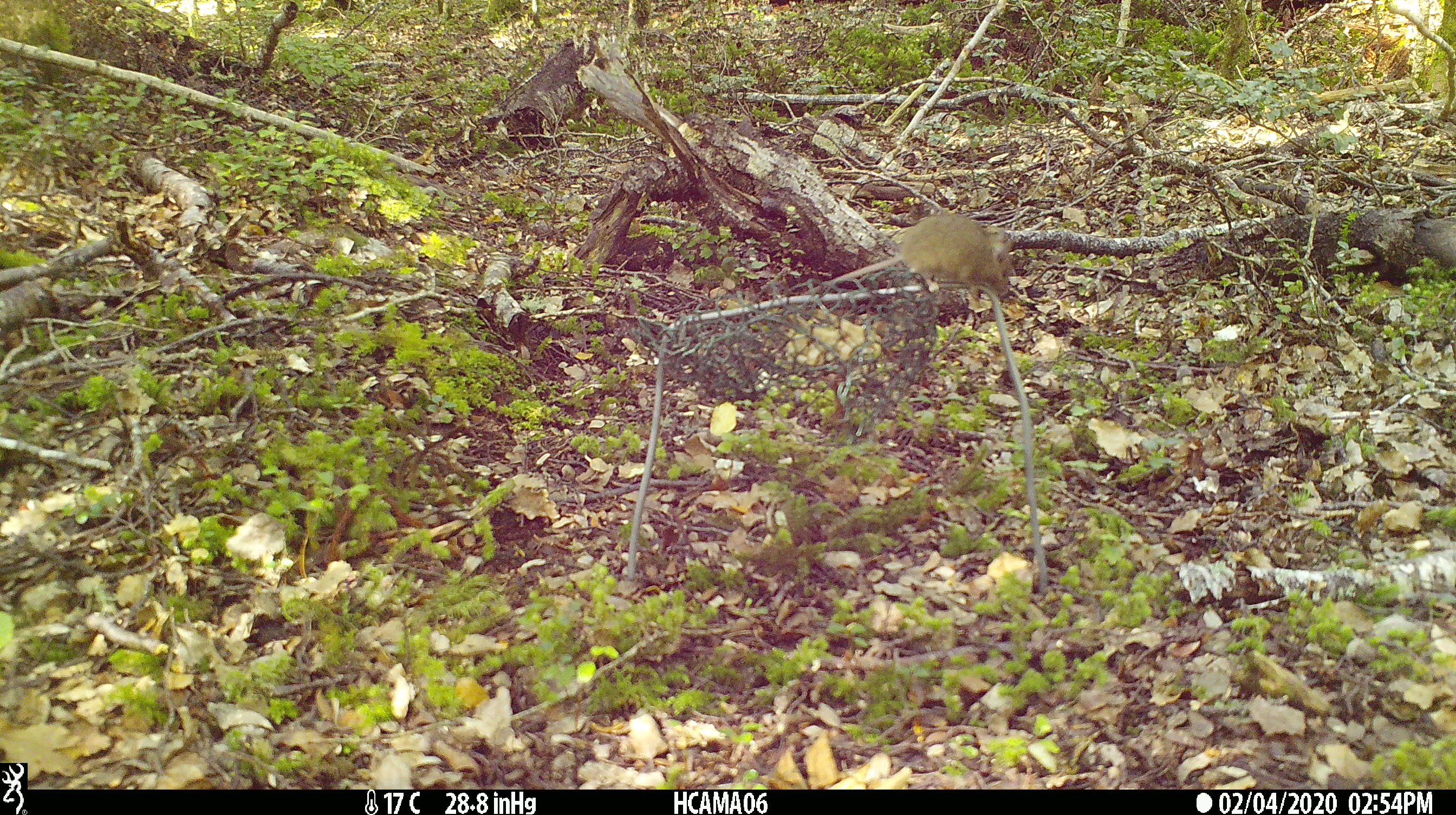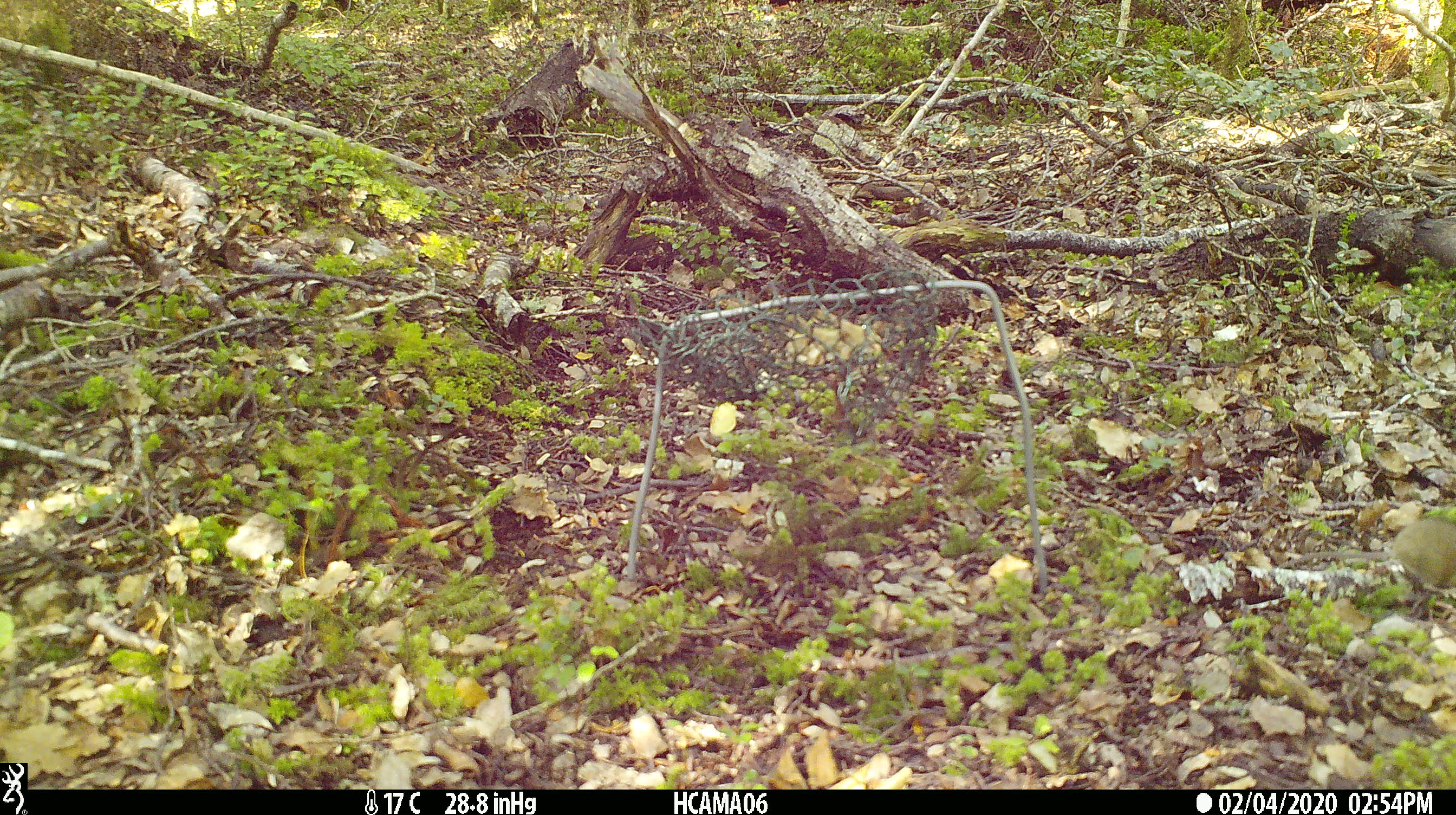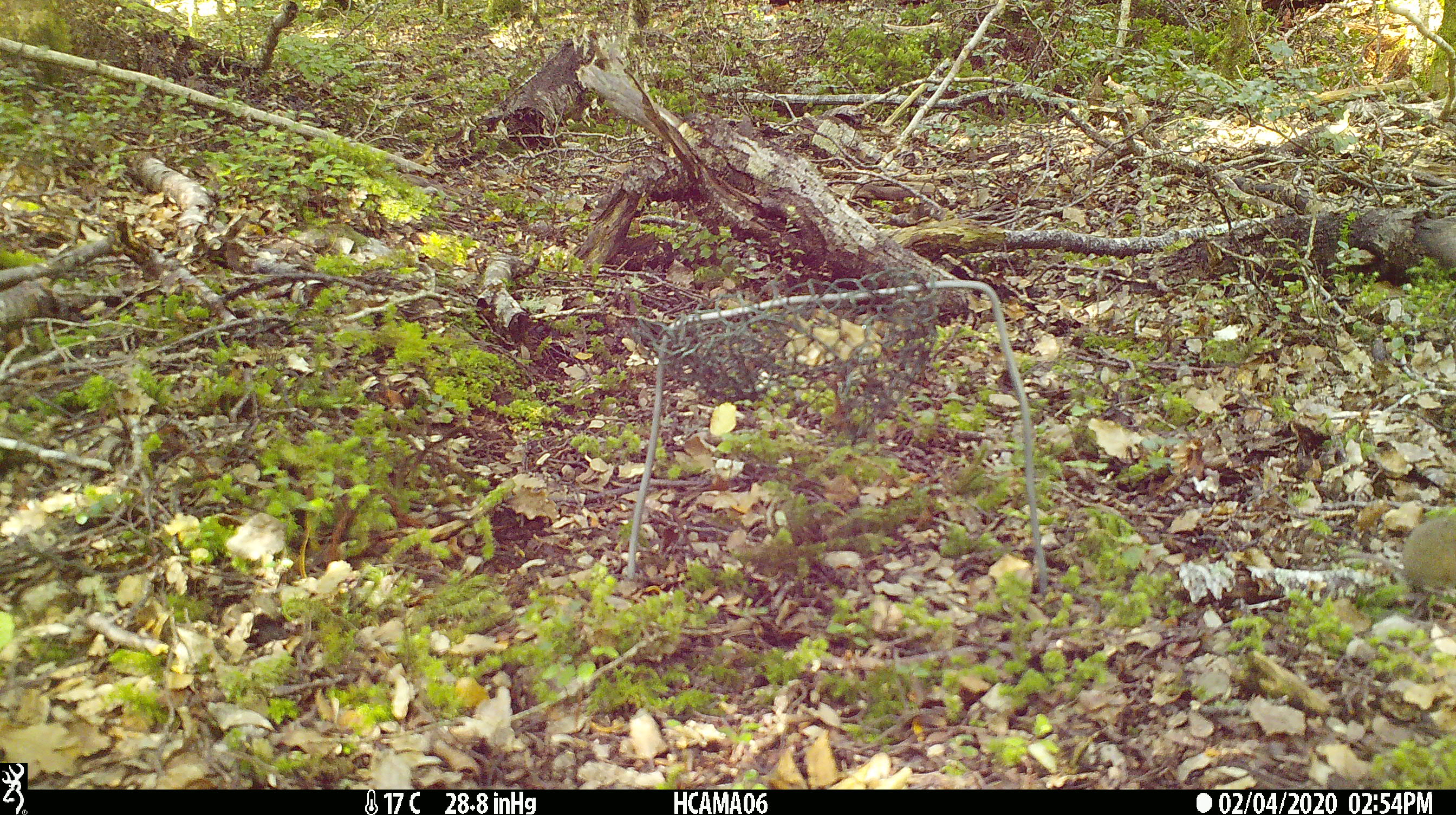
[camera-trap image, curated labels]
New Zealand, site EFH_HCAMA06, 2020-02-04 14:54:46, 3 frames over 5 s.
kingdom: Animalia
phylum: Chordata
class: Mammalia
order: Rodentia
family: Muridae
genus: Mus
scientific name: Mus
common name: mouse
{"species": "mouse (Mus)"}